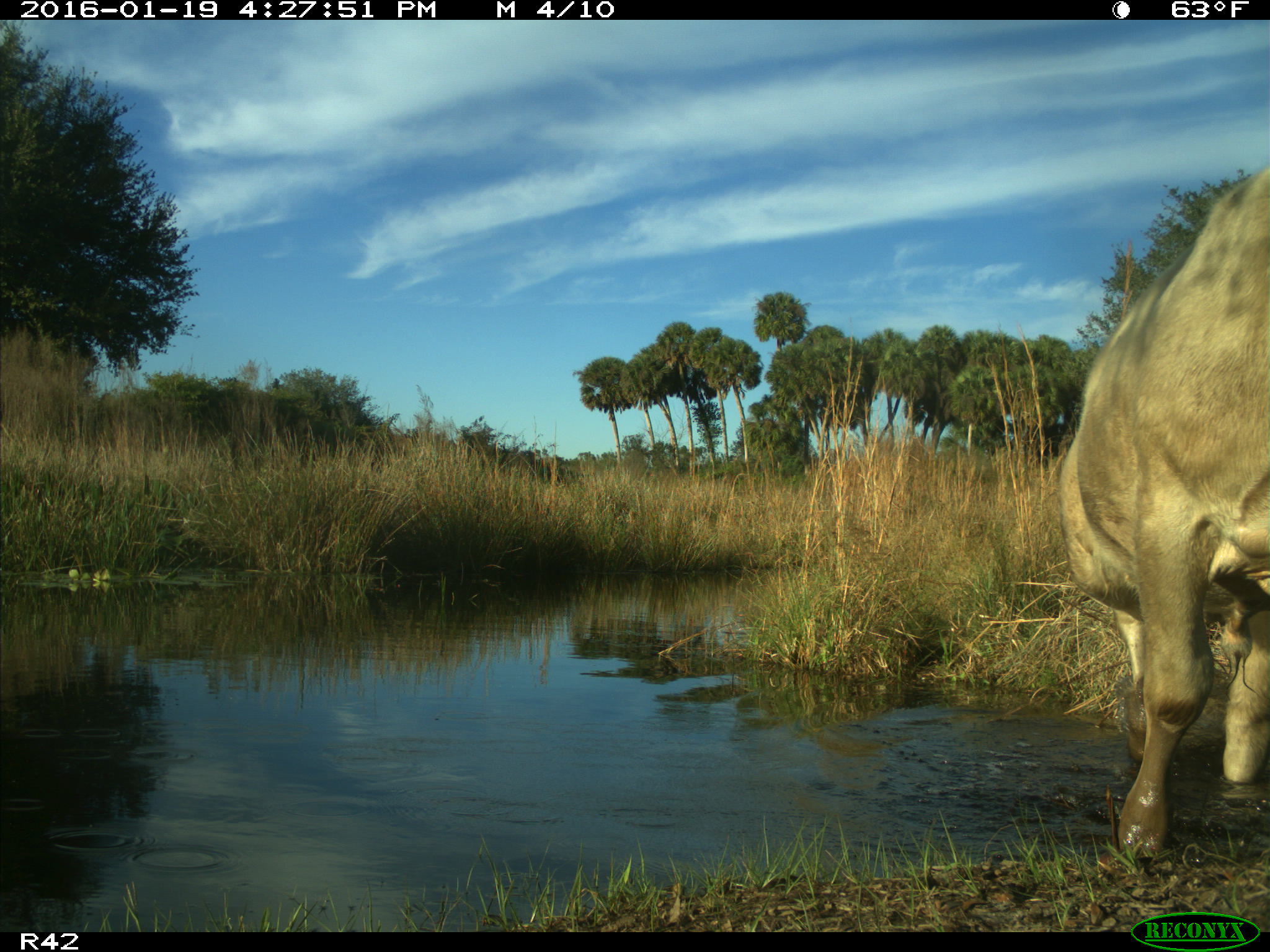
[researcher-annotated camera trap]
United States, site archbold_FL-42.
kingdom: Animalia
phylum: Chordata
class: Mammalia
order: Artiodactyla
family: Bovidae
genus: Bos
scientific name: Bos taurus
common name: domestic cow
Bos taurus (domestic cow).